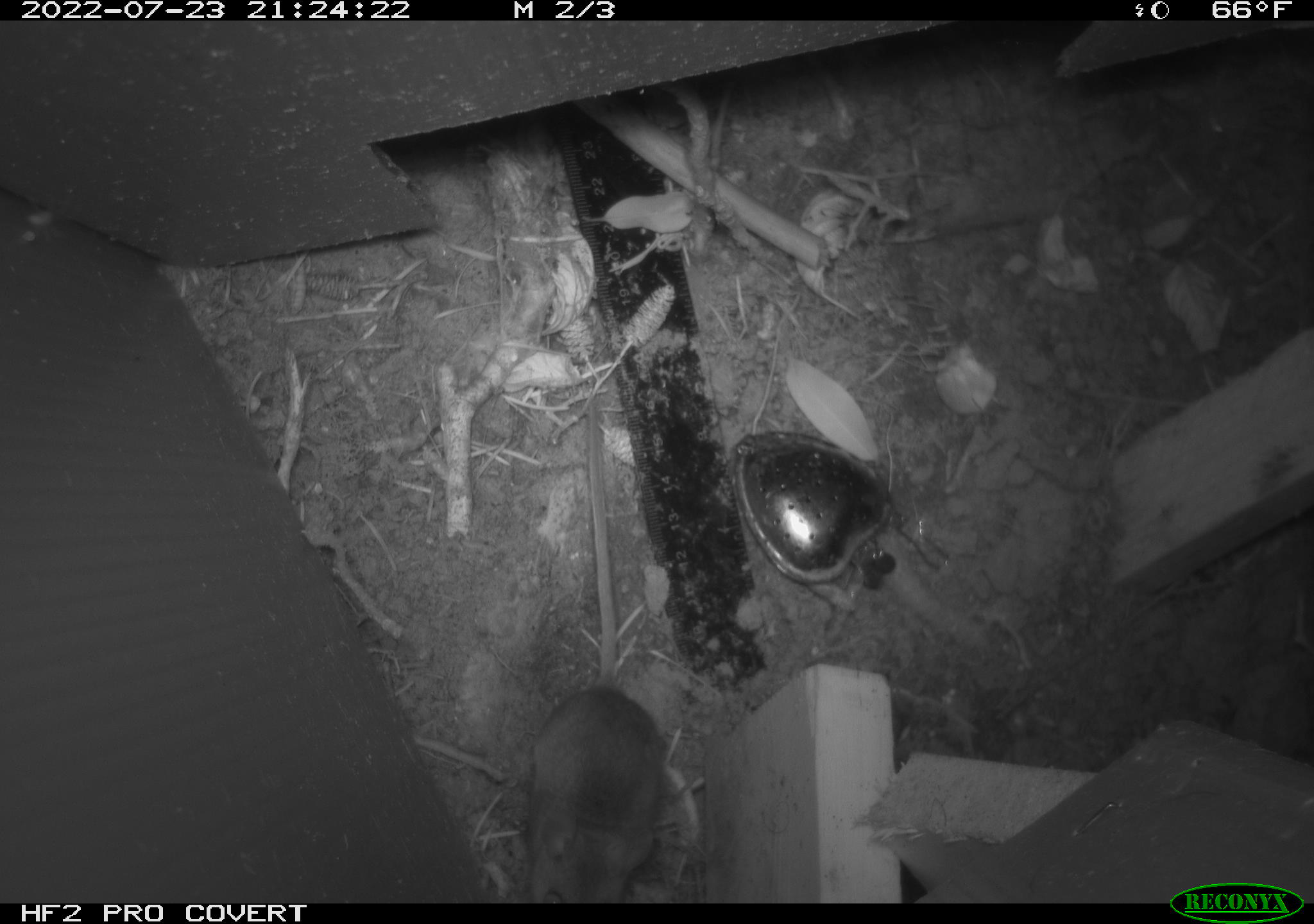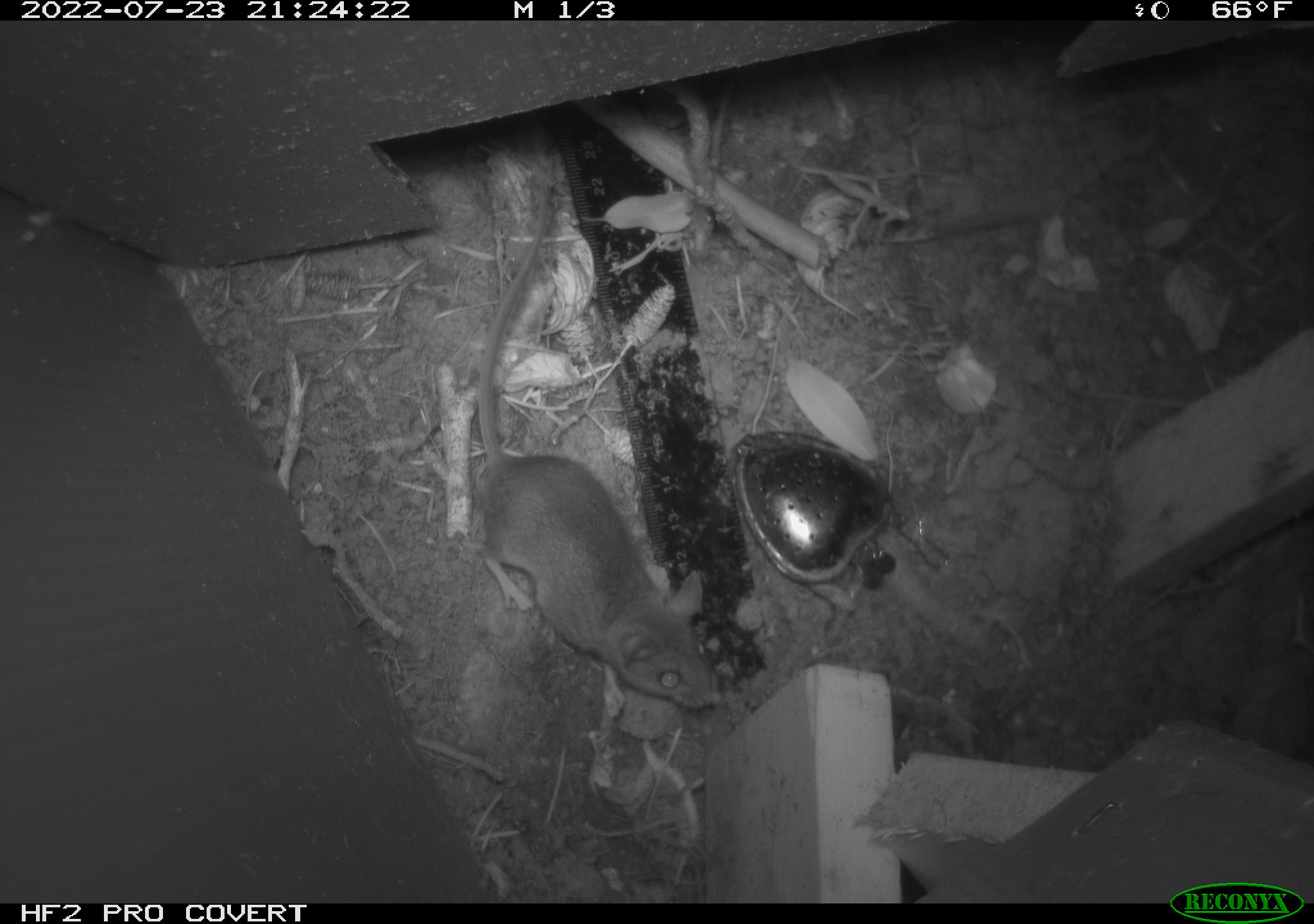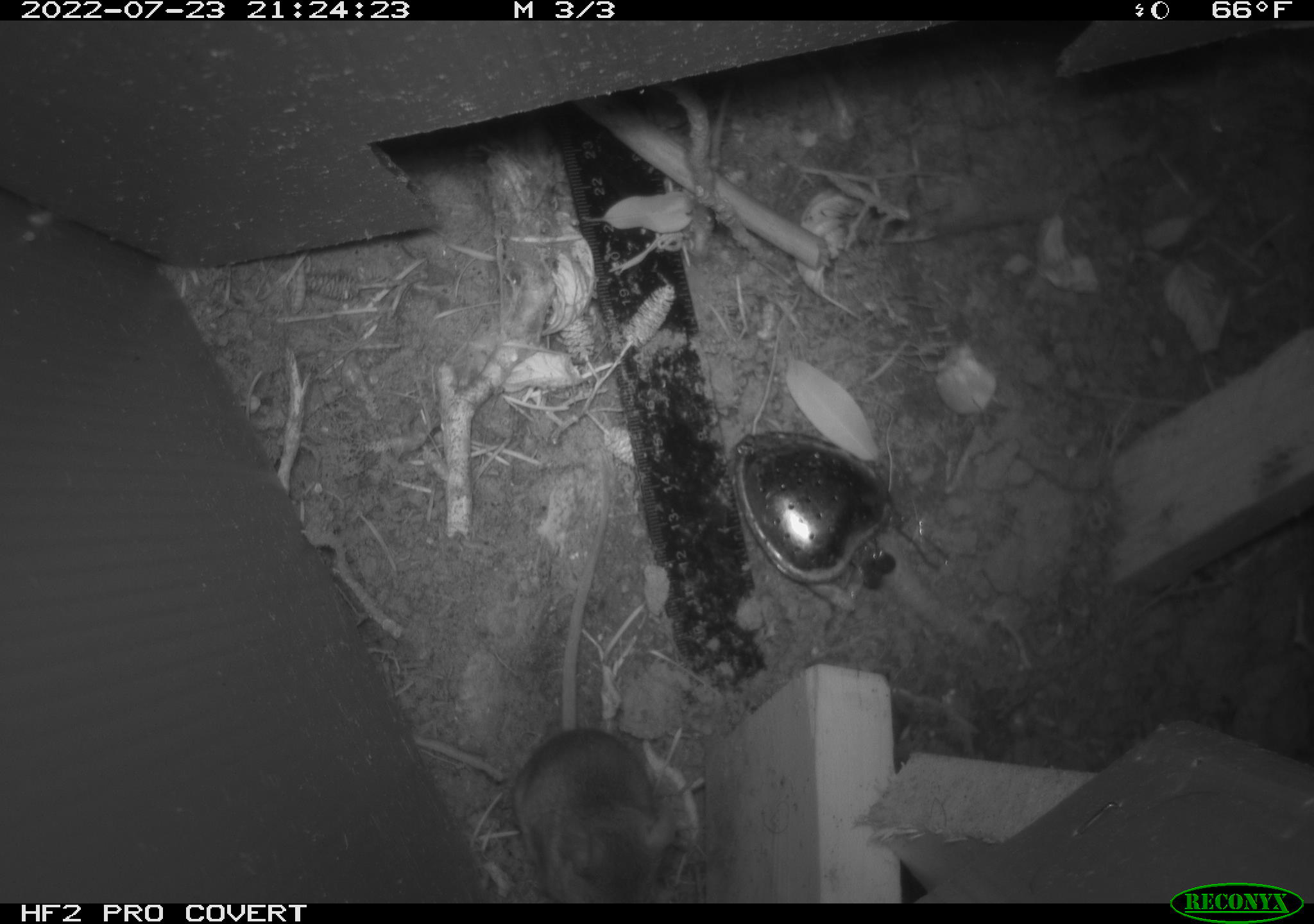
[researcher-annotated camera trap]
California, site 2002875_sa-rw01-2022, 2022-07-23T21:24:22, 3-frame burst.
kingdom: Animalia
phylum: Chordata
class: Mammalia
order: Rodentia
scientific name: Rodentia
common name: rodent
Rodent (Rodentia).